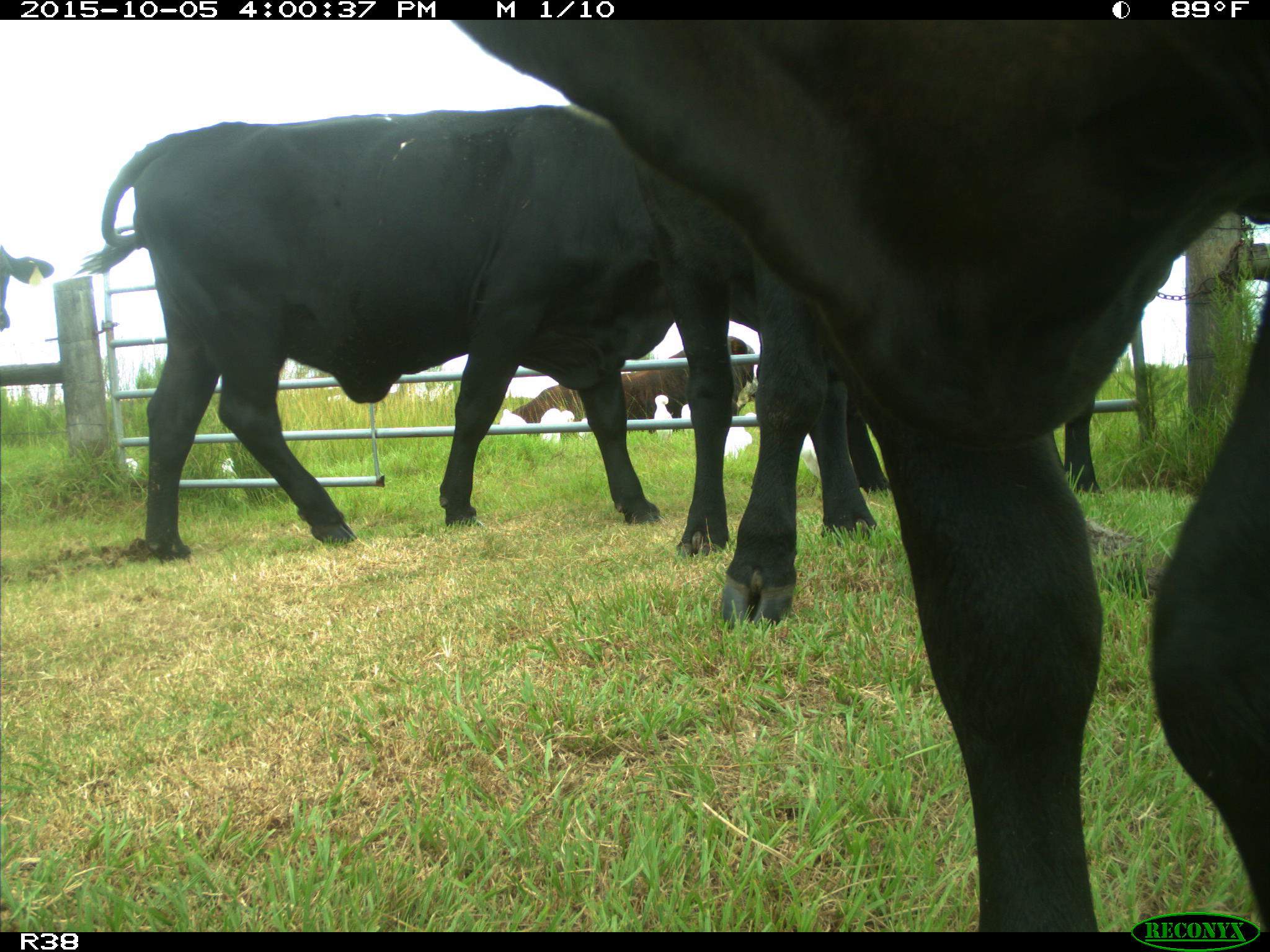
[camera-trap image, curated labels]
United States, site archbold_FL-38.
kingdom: Animalia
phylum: Chordata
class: Mammalia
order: Artiodactyla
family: Bovidae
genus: Bos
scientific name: Bos taurus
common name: domestic cow